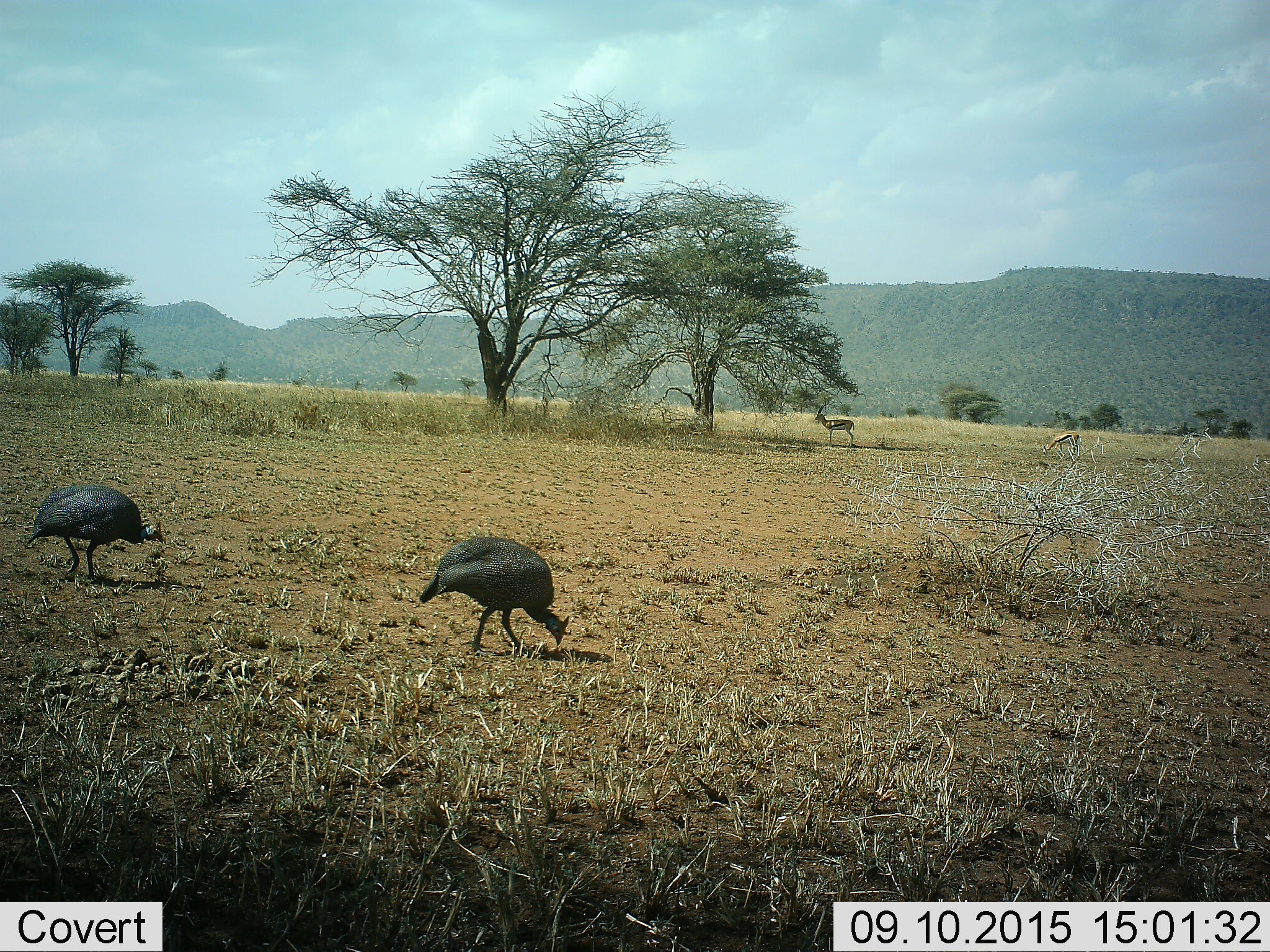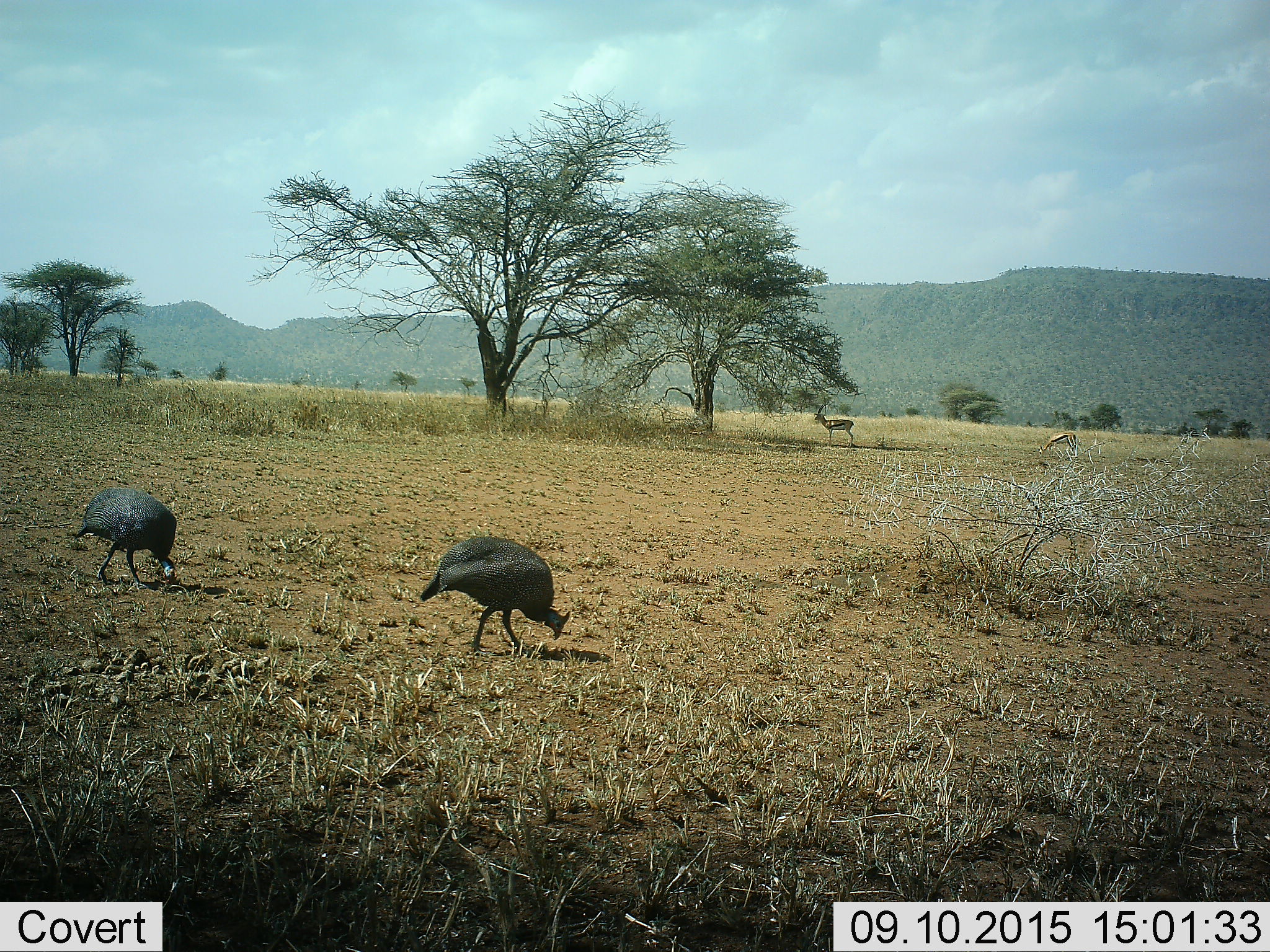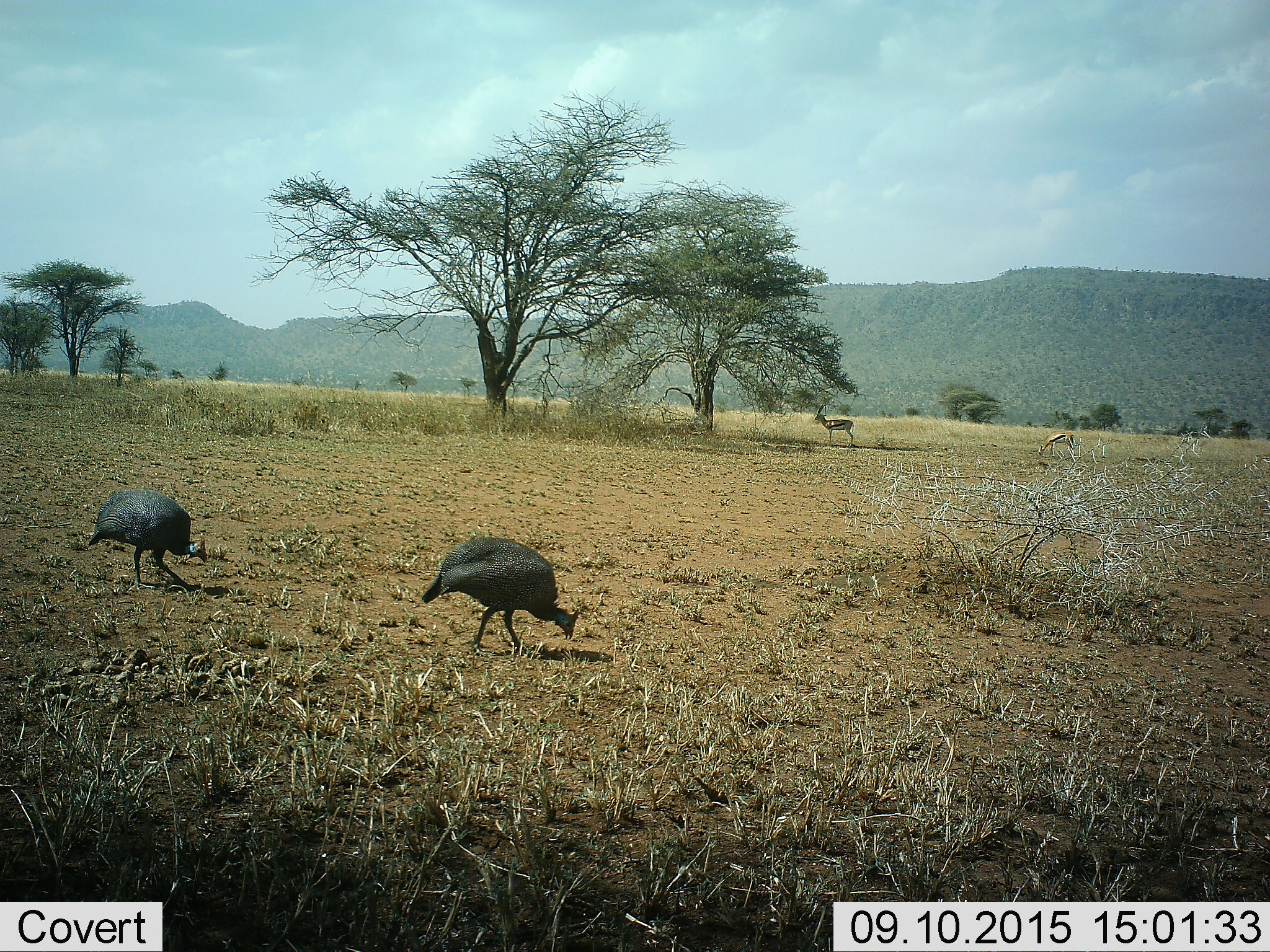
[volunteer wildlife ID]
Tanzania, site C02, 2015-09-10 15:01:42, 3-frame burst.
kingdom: Animalia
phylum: Chordata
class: Mammalia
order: Artiodactyla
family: Bovidae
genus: Eudorcas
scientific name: Eudorcas thomsonii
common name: thomson's gazelle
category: gazellethomsons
Gazellethomsons (thomson's gazelle) (Eudorcas thomsonii), count 2. Behavior (volunteer vote fractions): standing 100%, resting 0%, moving 9%, interacting 0%. Young present (vote fraction): 0%. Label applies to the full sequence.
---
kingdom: Animalia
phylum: Chordata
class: Aves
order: Galliformes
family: Numididae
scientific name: Numididae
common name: guinea fowl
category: guineafowl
Guineafowl (guinea fowl) (Numididae), count 2. Behavior (volunteer vote fractions): standing 6%, resting 0%, moving 59%, interacting 0%. Young present (vote fraction): 0%. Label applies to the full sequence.